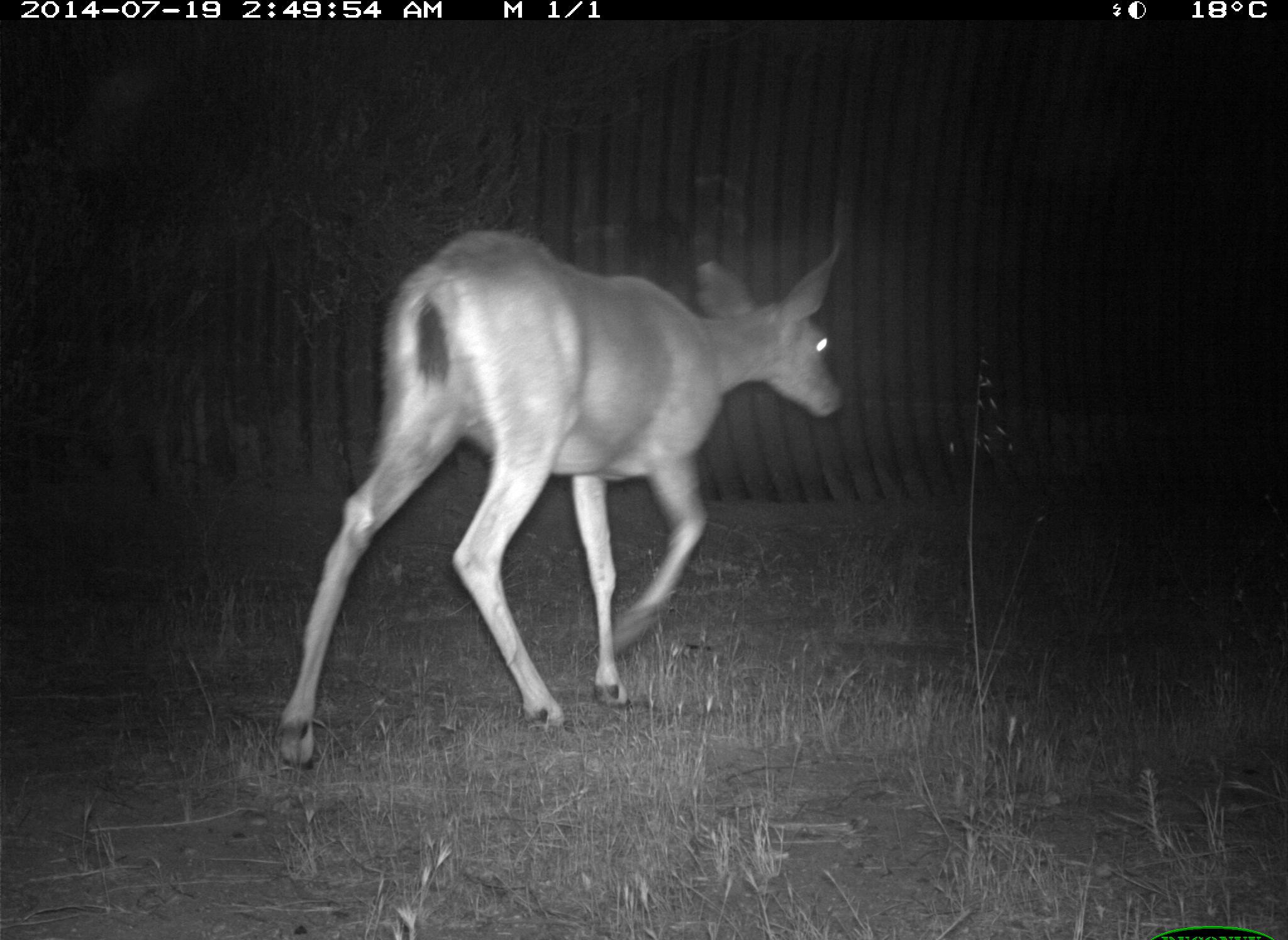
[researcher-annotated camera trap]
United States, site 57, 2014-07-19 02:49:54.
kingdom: Animalia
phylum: Chordata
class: Mammalia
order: Artiodactyla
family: Cervidae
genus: Odocoileus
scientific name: Odocoileus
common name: deer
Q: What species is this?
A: Deer (Odocoileus).